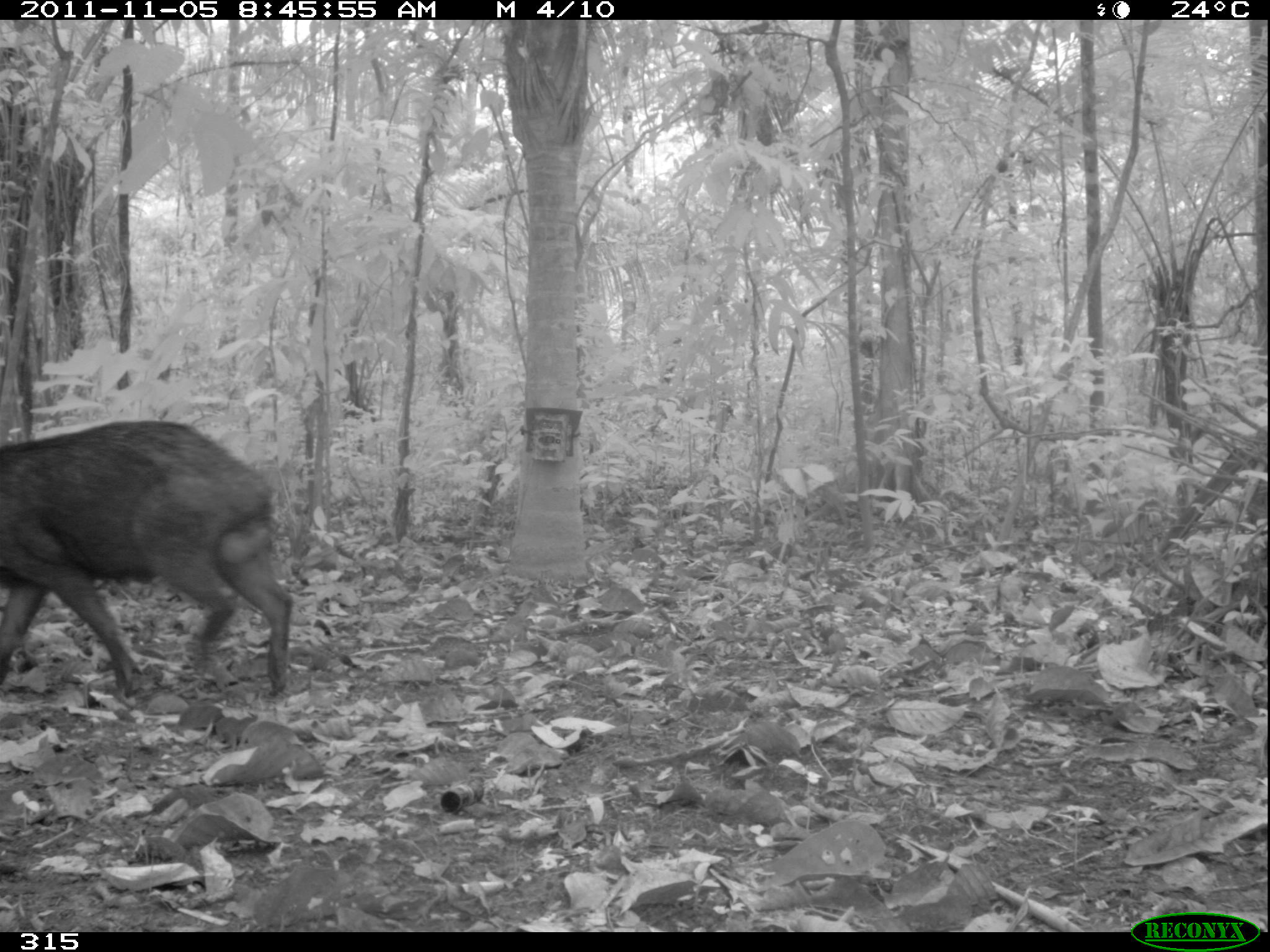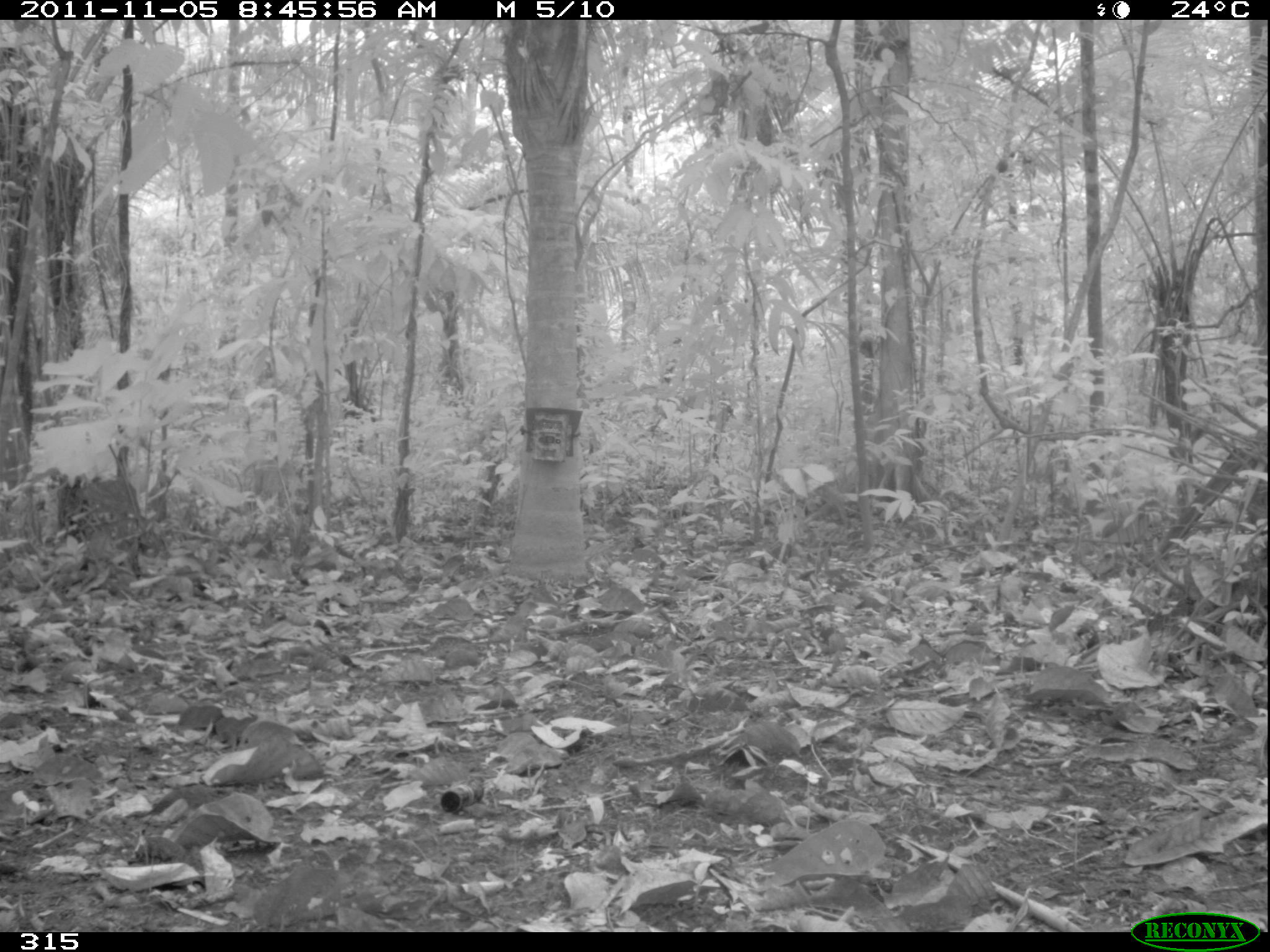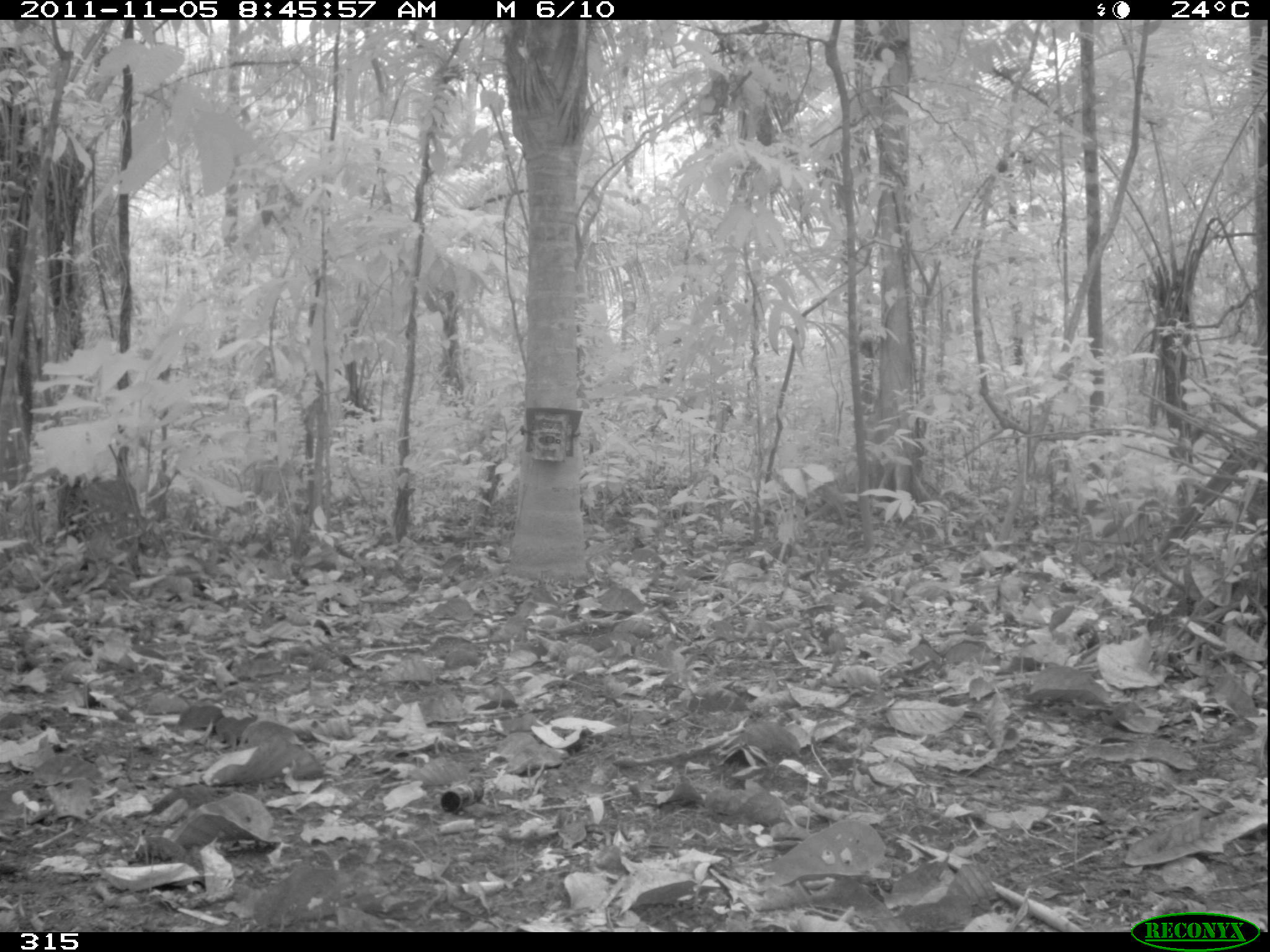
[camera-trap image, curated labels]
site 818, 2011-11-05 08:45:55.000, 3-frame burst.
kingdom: Animalia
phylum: Chordata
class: Mammalia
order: Artiodactyla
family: Tayassuidae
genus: Tayassu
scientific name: Tayassu pecari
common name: white-lipped peccary